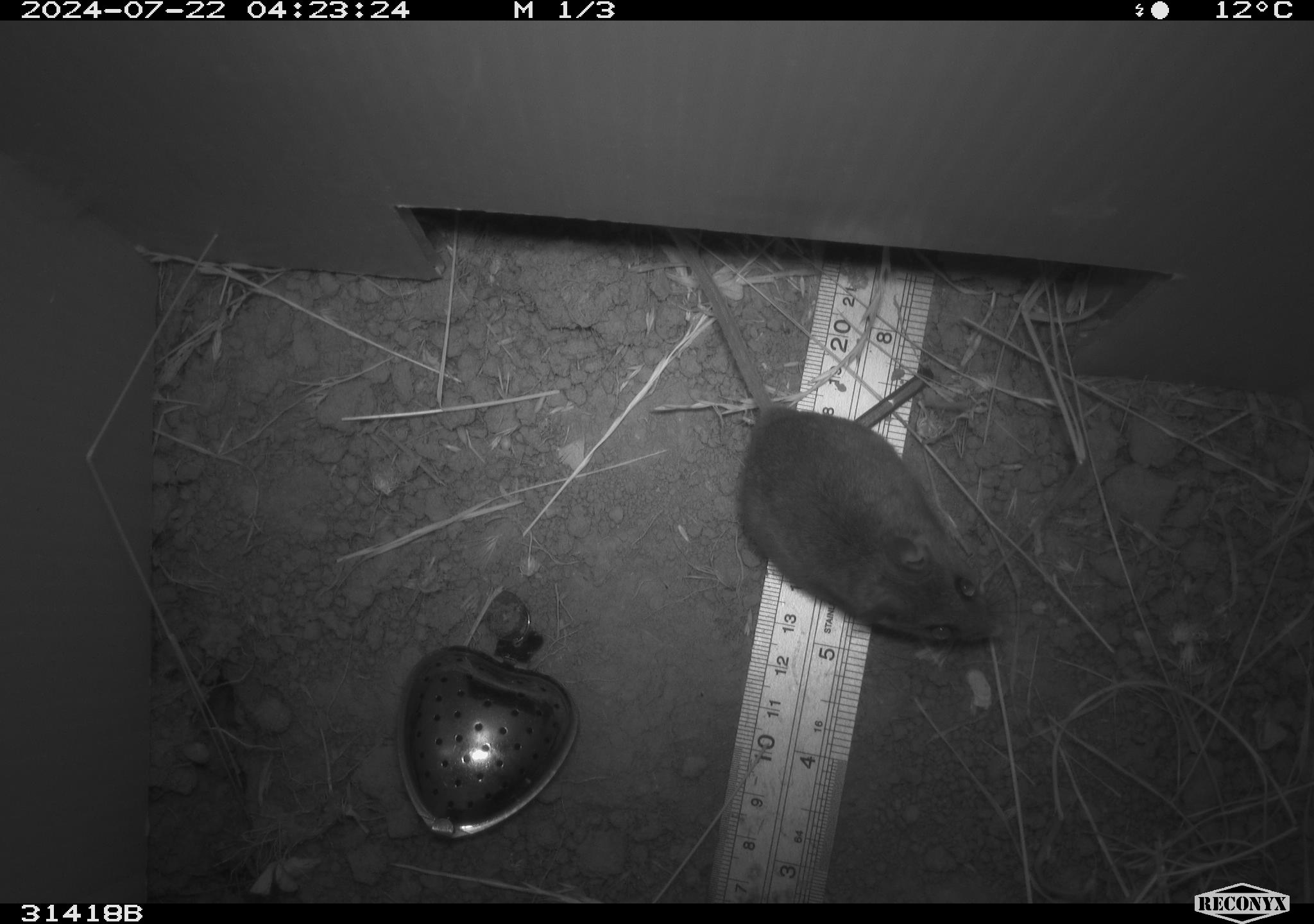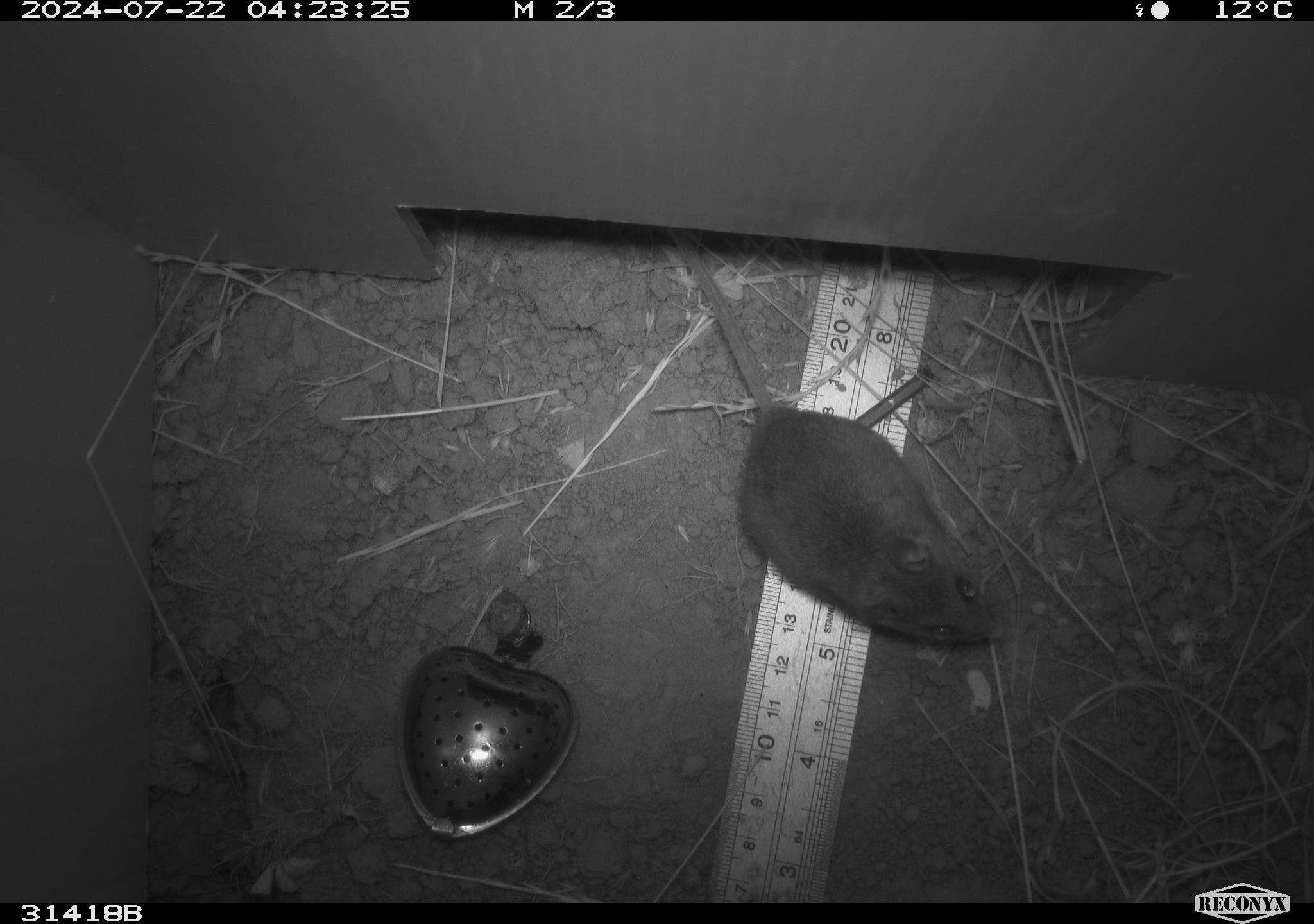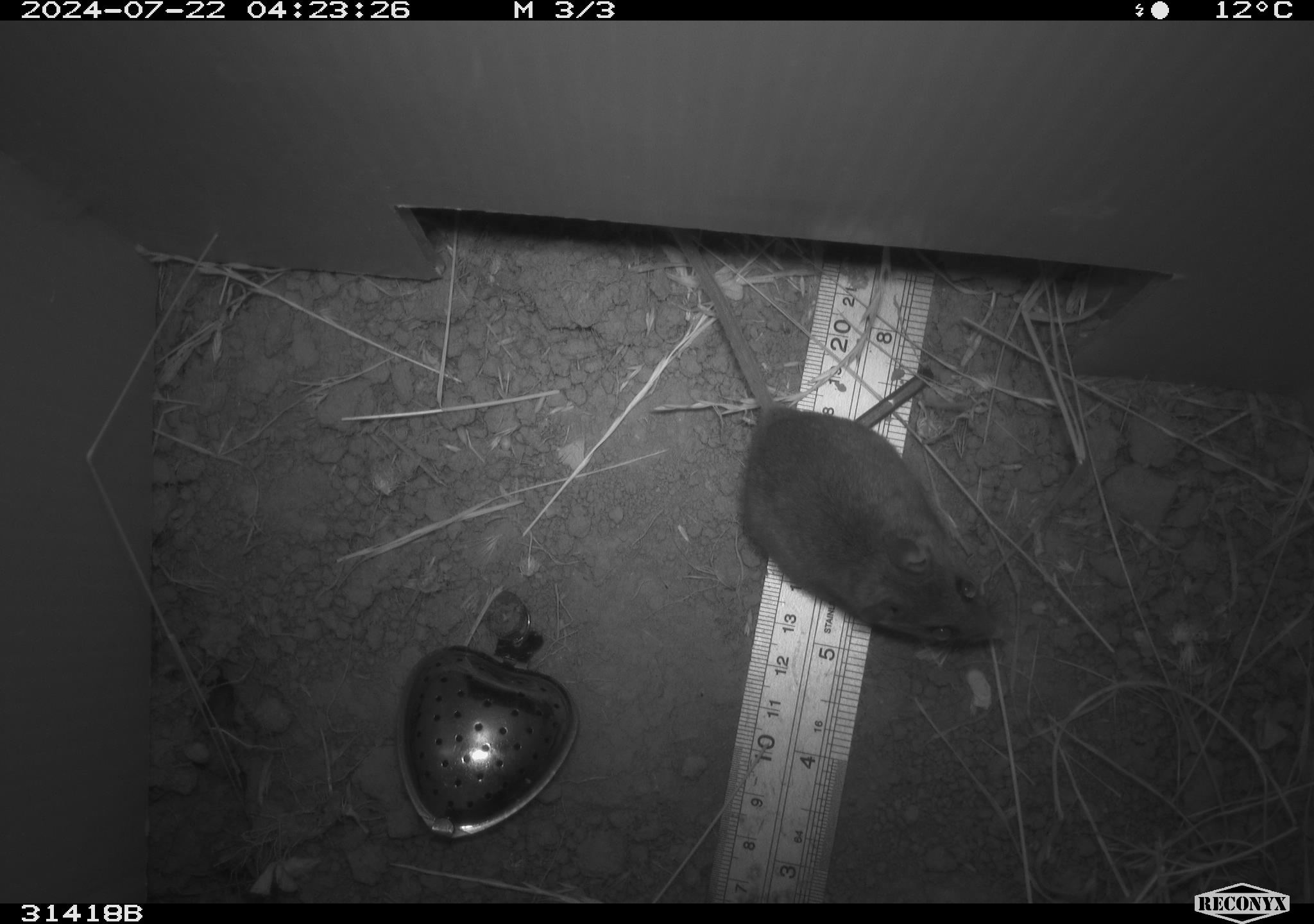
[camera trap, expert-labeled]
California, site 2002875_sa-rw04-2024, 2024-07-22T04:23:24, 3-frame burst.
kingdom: Animalia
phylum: Chordata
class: Mammalia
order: Rodentia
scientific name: Rodentia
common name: mouse species